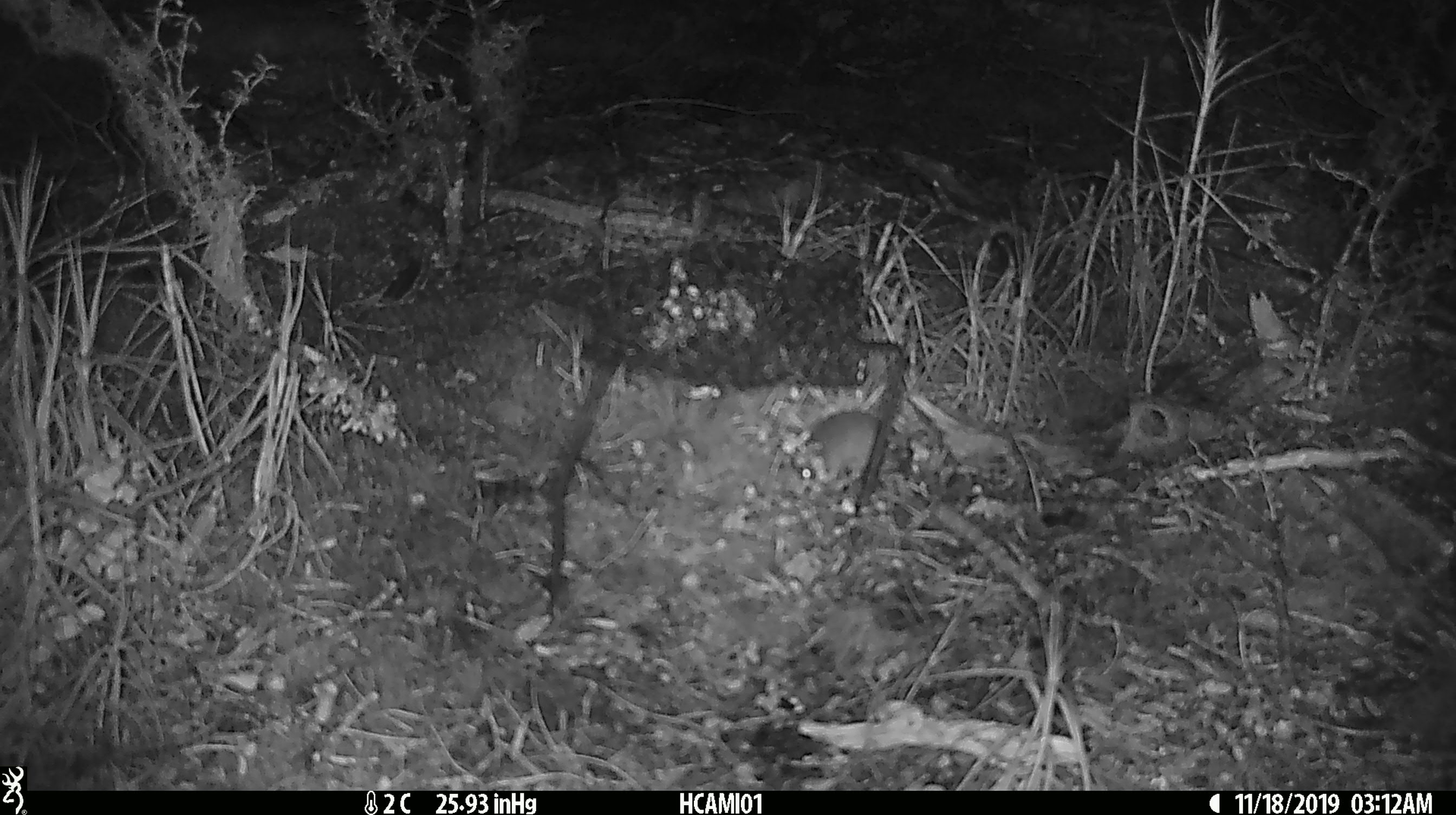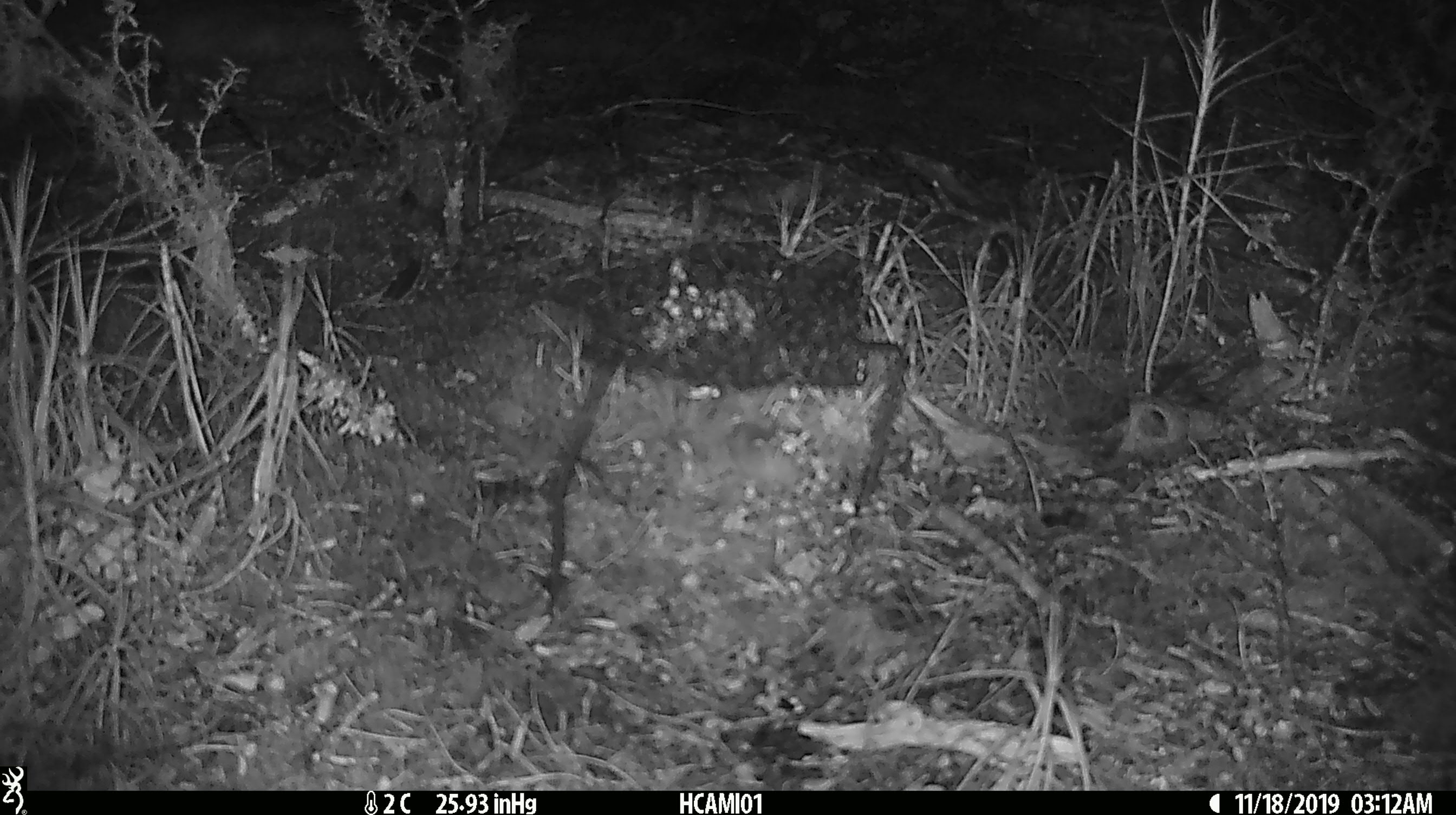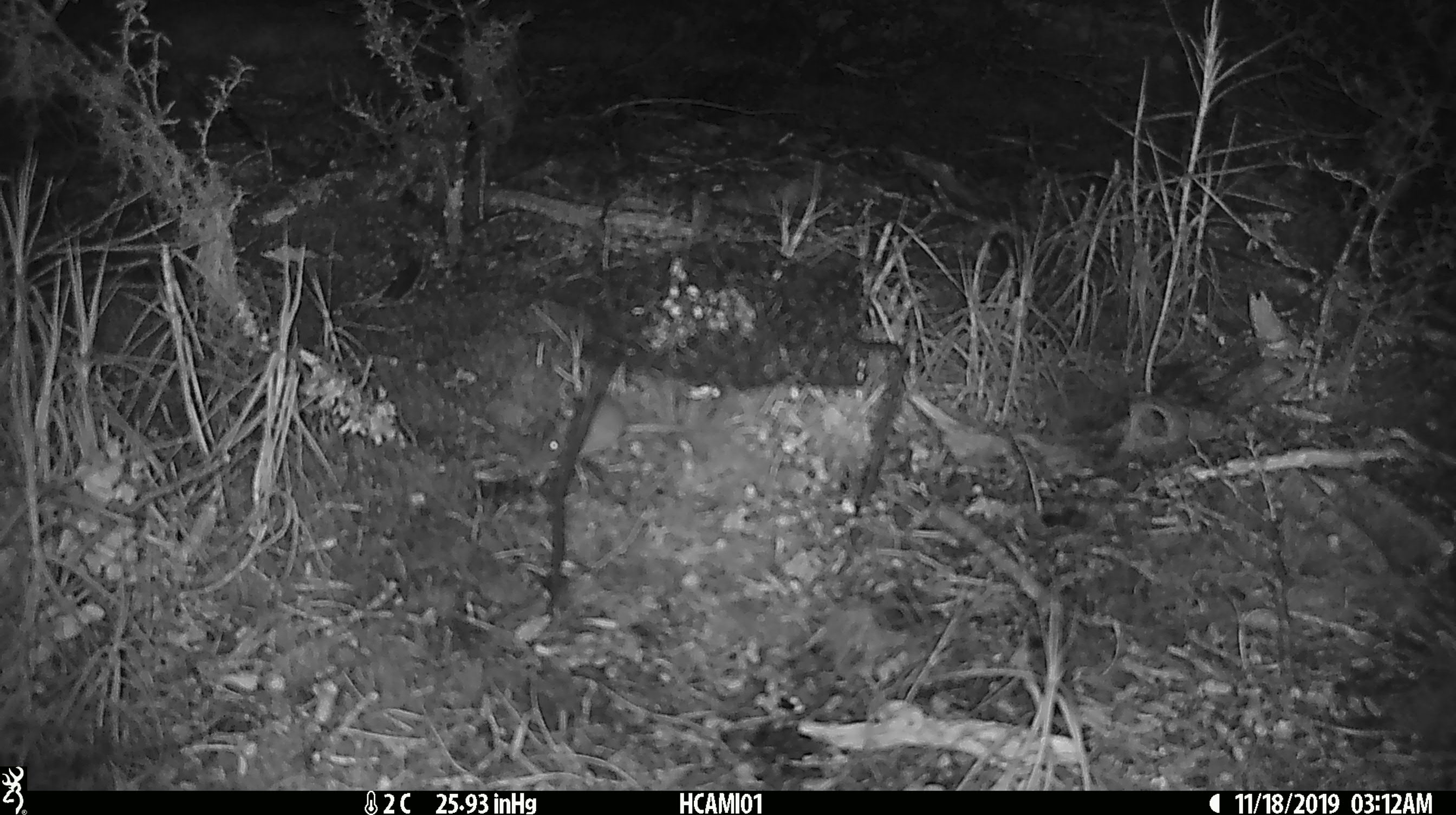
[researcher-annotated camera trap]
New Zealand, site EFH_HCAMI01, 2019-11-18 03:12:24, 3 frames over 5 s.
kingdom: Animalia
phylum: Chordata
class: Mammalia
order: Rodentia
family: Muridae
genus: Mus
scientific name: Mus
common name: mouse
Mouse (Mus).